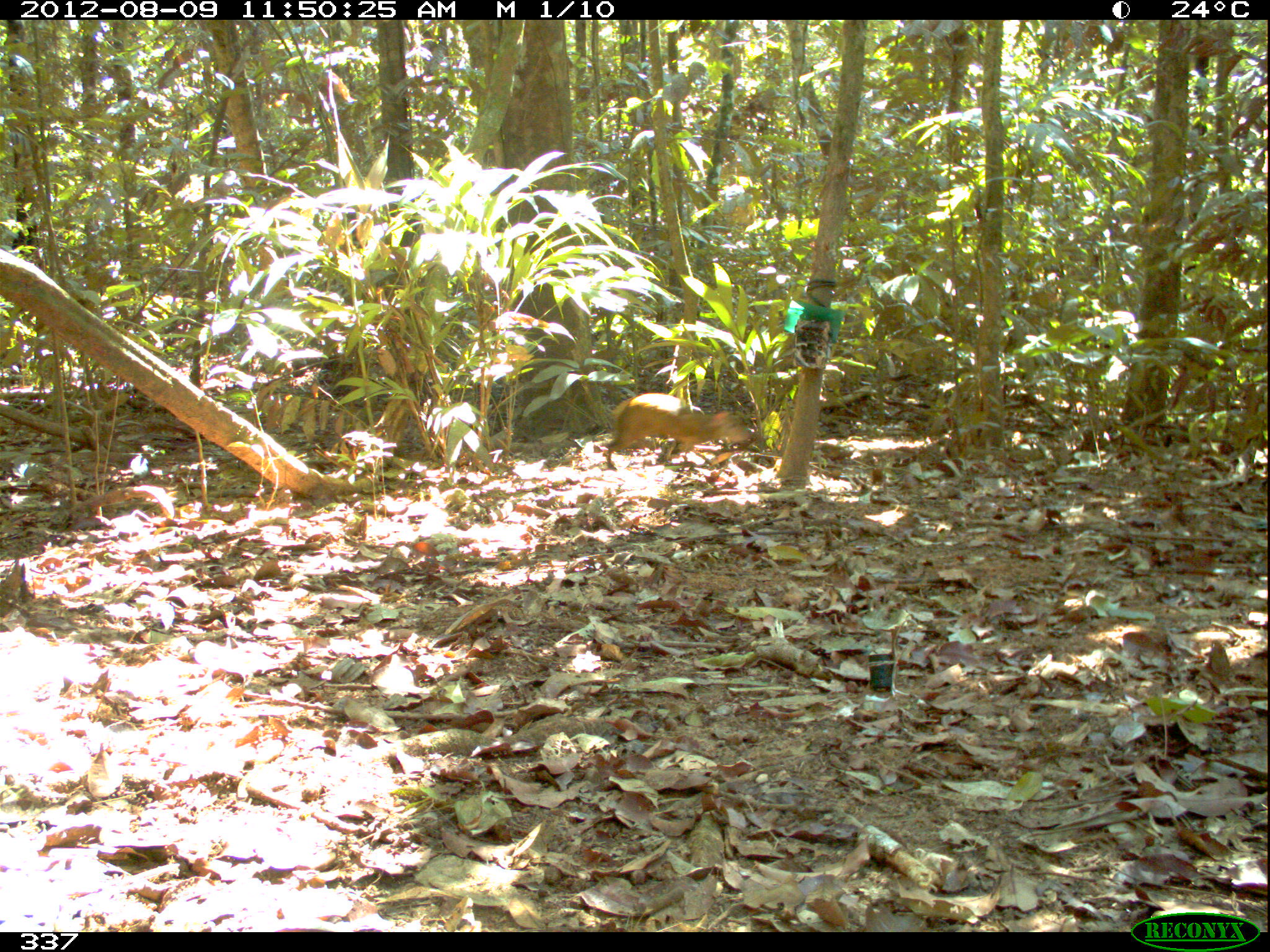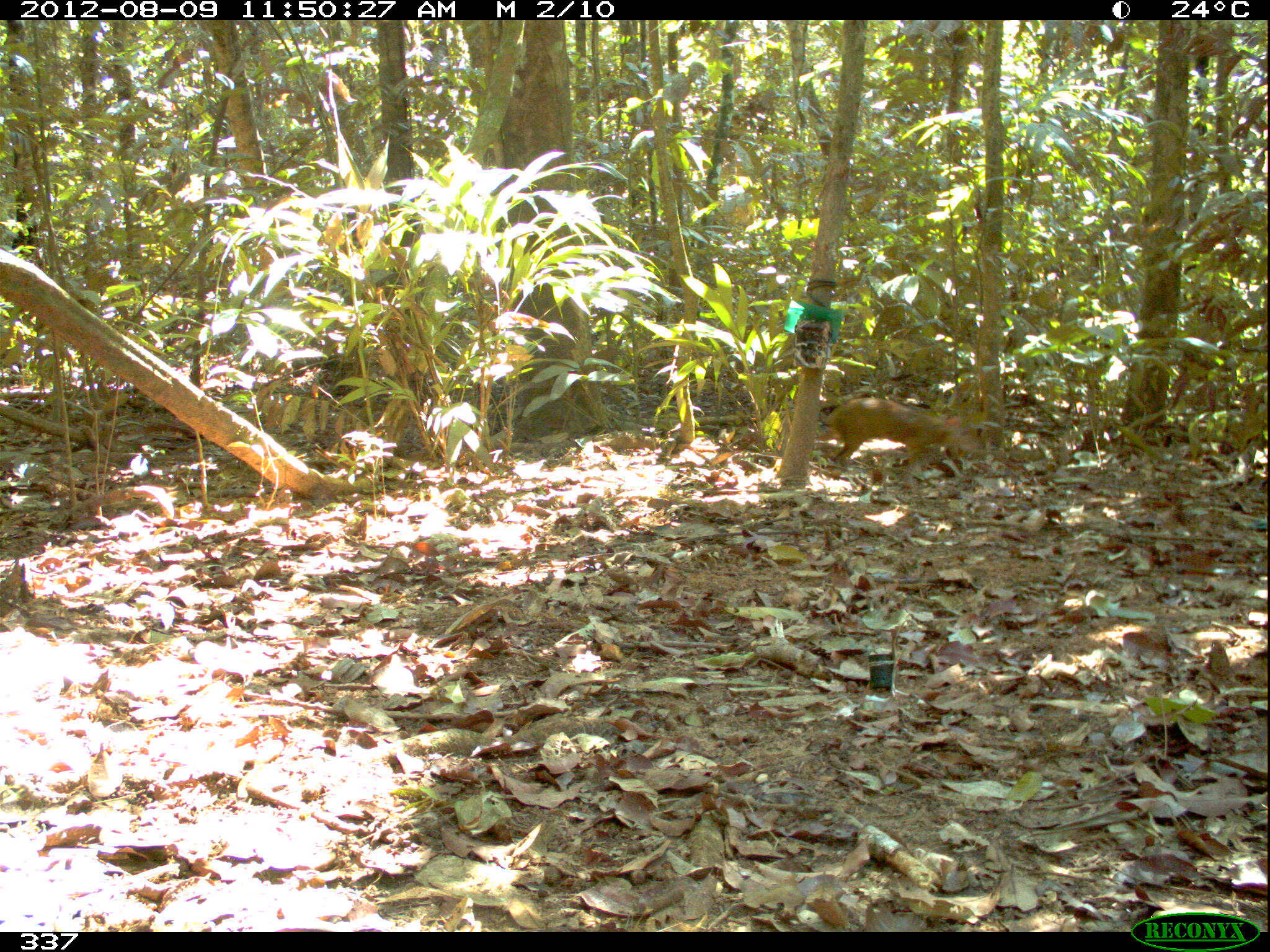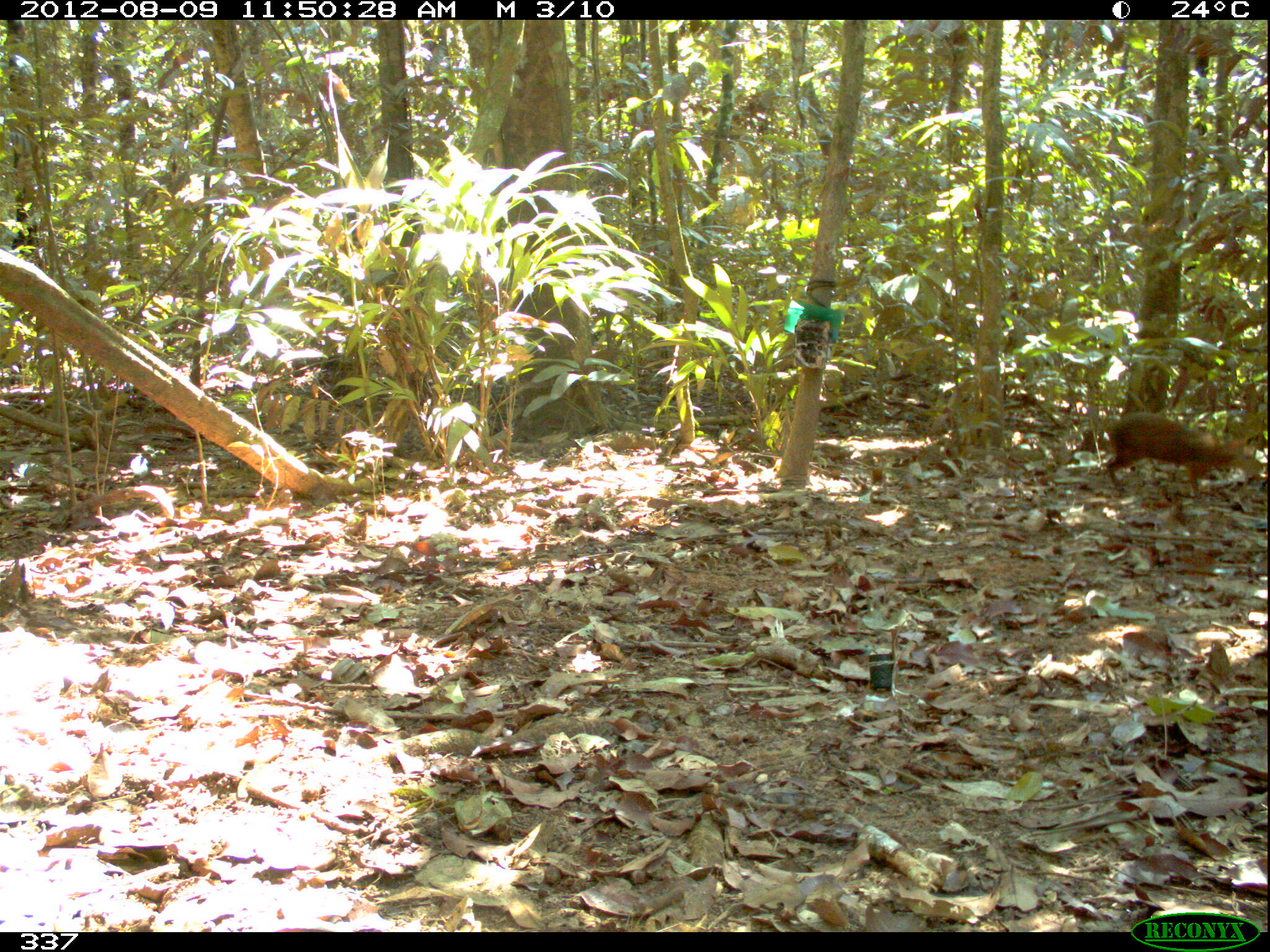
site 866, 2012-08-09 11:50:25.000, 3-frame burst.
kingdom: Animalia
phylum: Chordata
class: Mammalia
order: Rodentia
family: Dasyproctidae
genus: Dasyprocta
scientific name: Dasyprocta punctata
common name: central american agouti